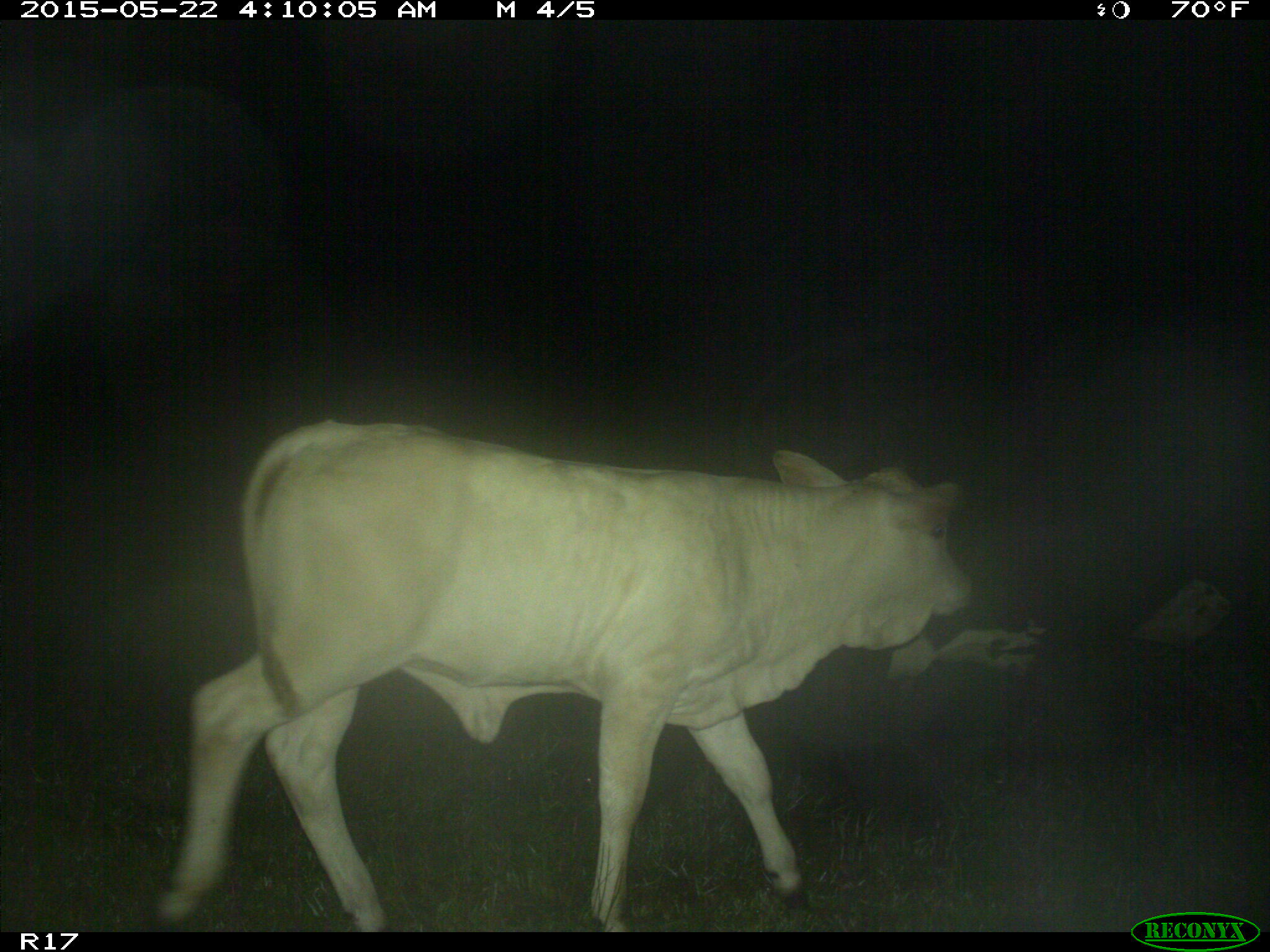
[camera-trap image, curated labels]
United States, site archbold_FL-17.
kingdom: Animalia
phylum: Chordata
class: Mammalia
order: Artiodactyla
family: Bovidae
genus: Bos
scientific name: Bos taurus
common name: domestic cow